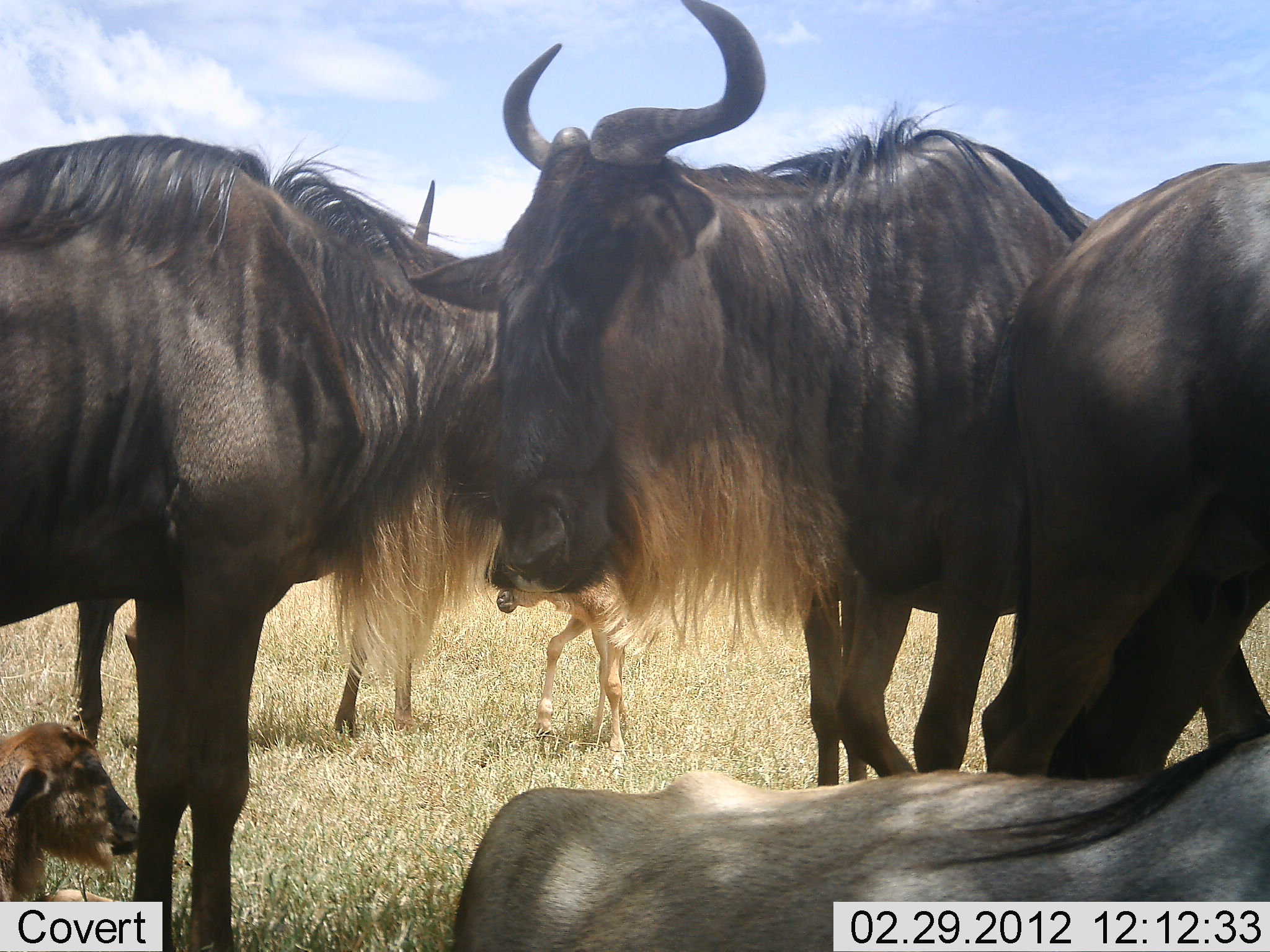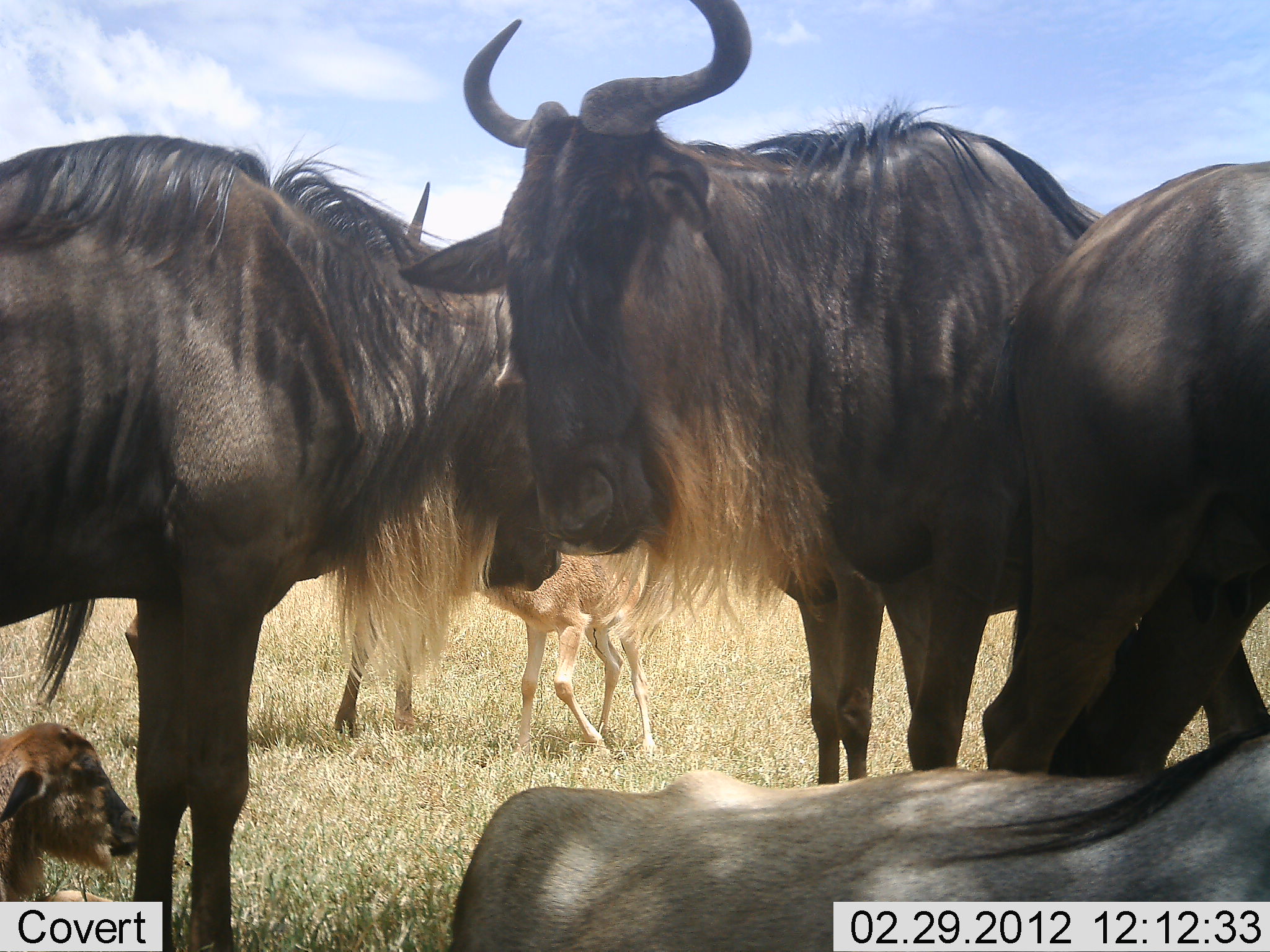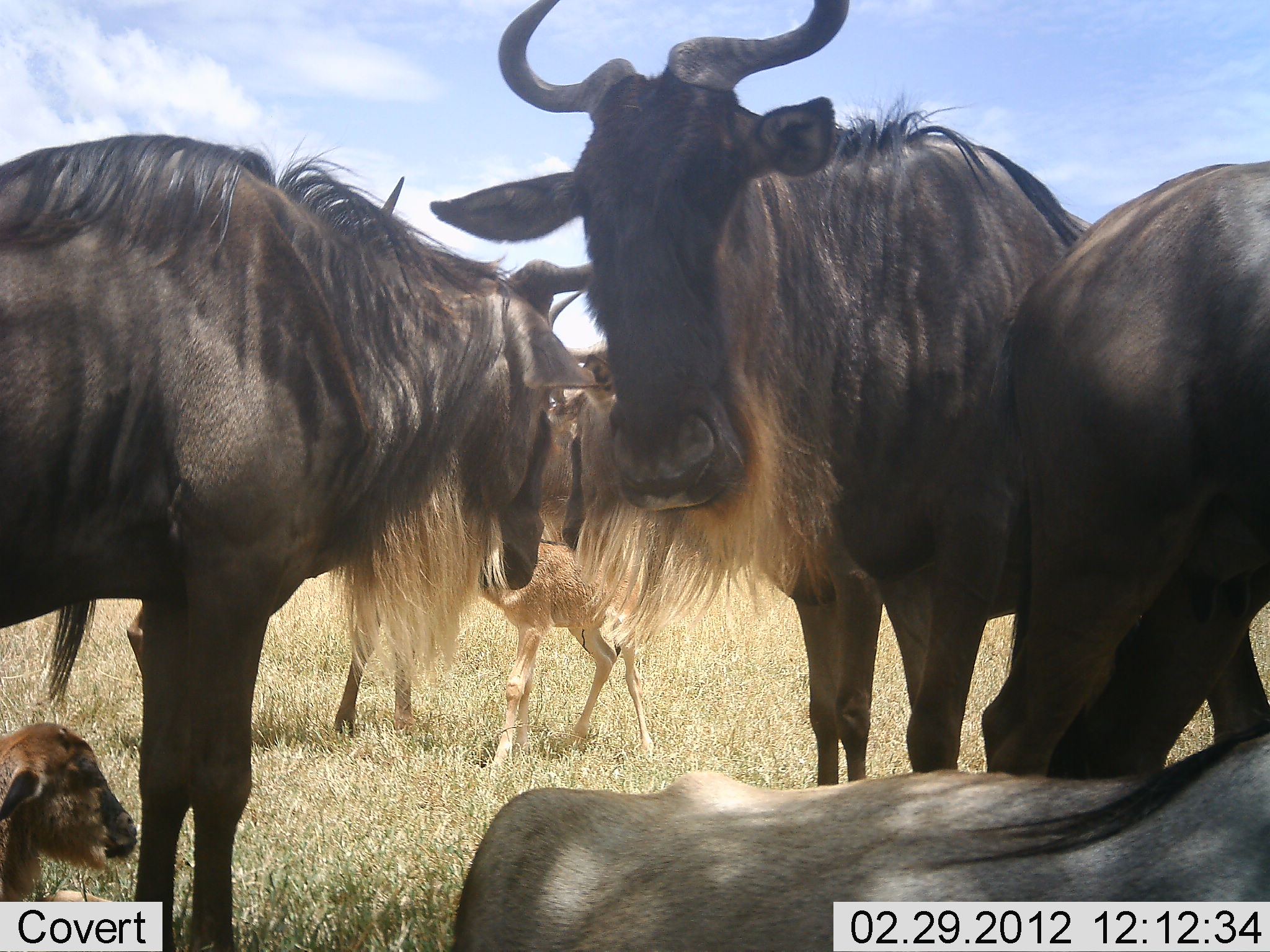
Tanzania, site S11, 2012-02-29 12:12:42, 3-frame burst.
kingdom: Animalia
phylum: Chordata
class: Mammalia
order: Artiodactyla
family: Bovidae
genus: Connochaetes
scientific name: Connochaetes taurinus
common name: blue wildebeest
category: wildebeest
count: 7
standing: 92%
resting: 77%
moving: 0%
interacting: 0%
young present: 92%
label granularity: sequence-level